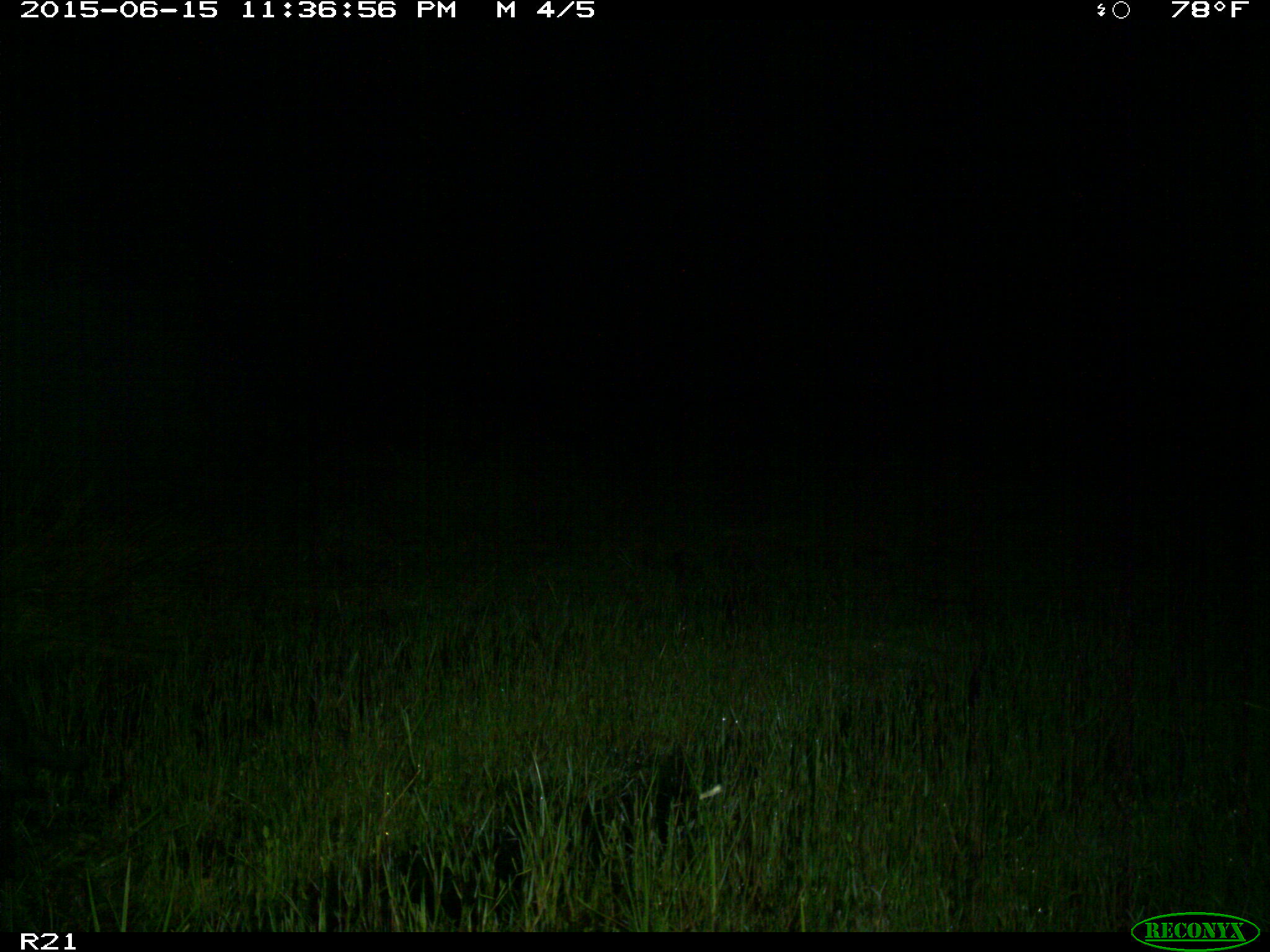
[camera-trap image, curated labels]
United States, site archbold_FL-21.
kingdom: Animalia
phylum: Chordata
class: Mammalia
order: Artiodactyla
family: Suidae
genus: Sus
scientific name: Sus scrofa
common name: wild boar